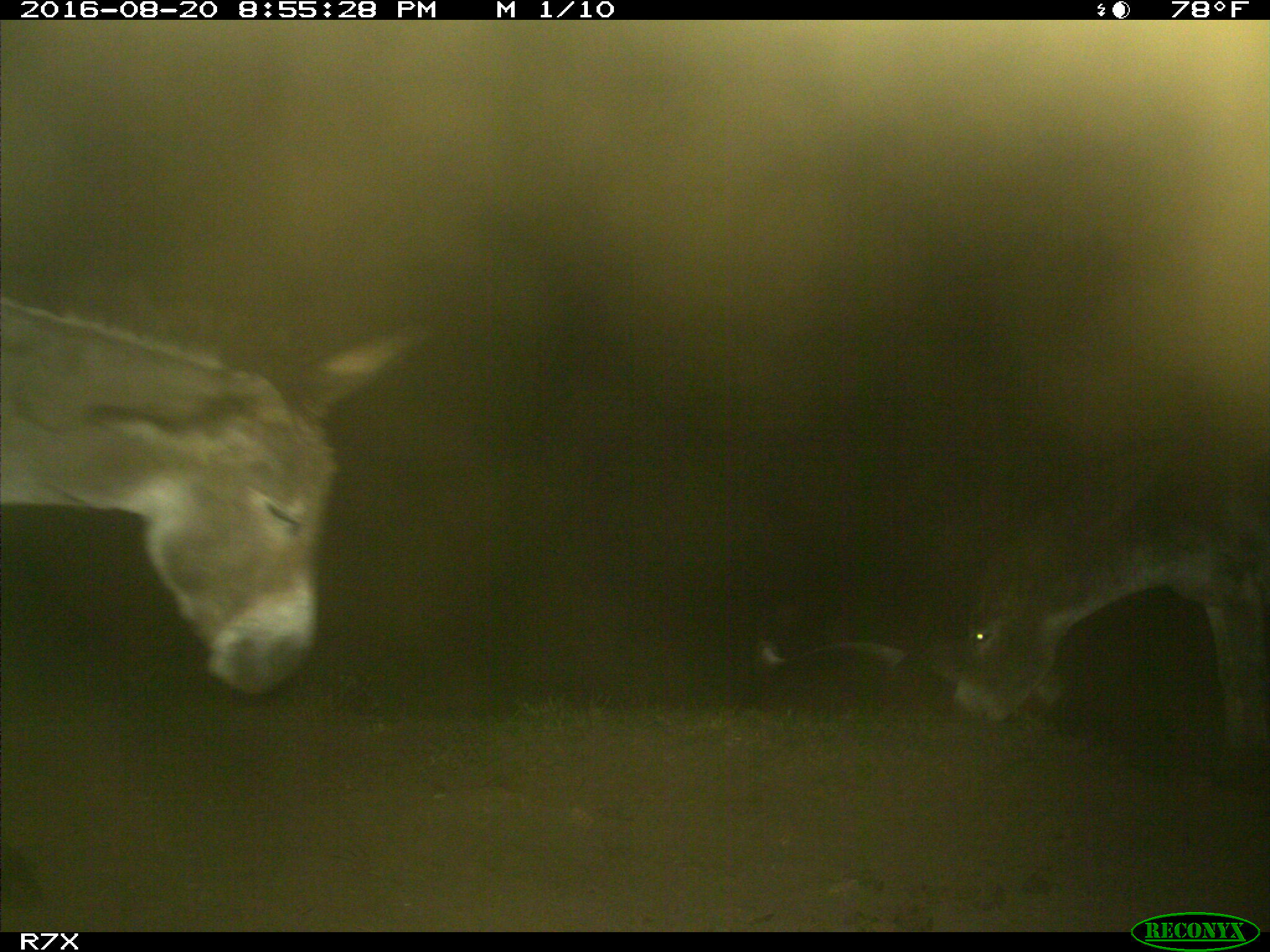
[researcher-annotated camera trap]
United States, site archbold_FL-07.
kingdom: Animalia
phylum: Chordata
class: Mammalia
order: Perissodactyla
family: Equidae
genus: Equus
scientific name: Equus africanus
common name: african wild ass